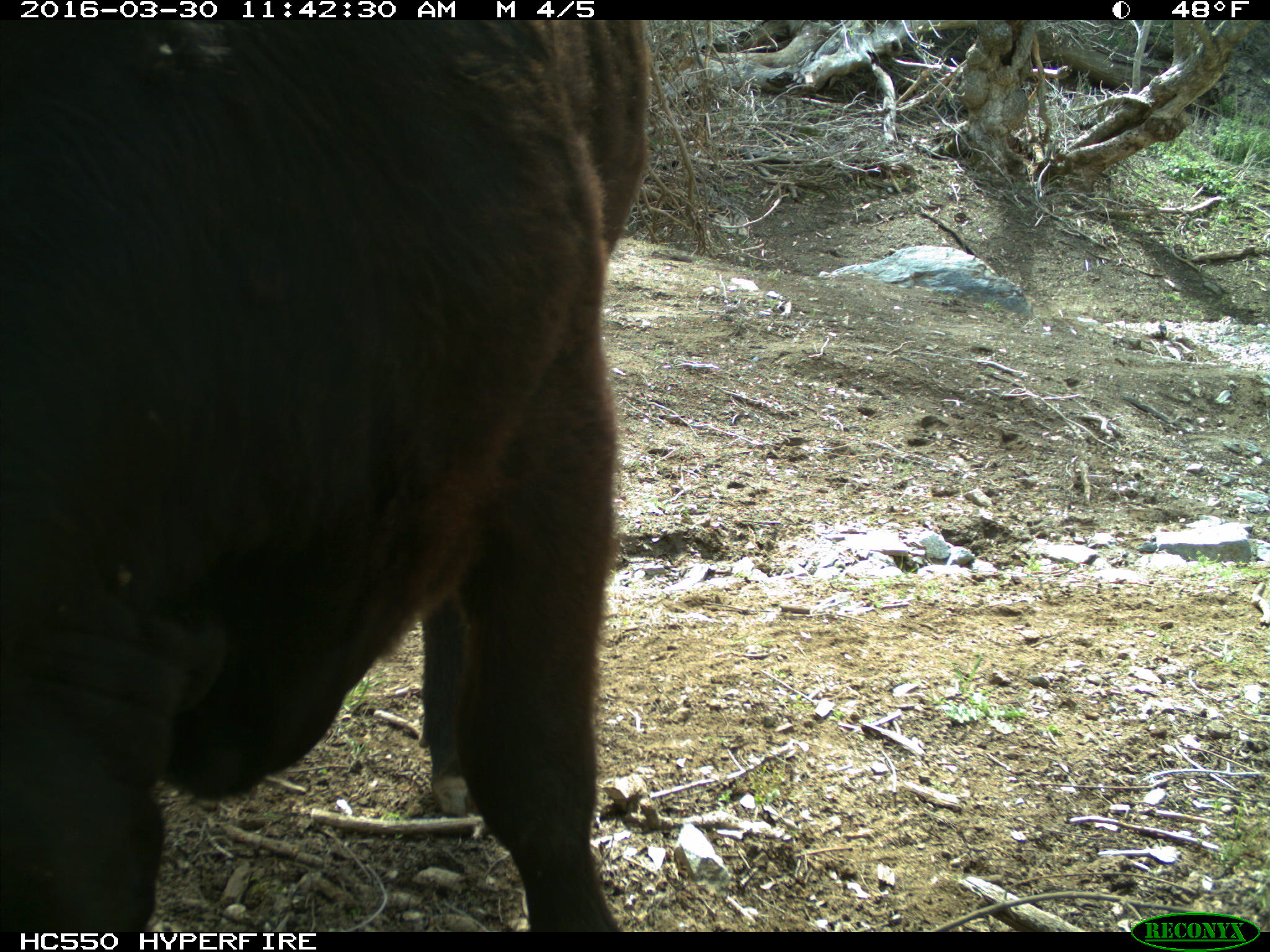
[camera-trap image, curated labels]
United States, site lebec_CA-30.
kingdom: Animalia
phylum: Chordata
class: Mammalia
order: Artiodactyla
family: Bovidae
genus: Bos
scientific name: Bos taurus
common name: domestic cow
Bos taurus (domestic cow).